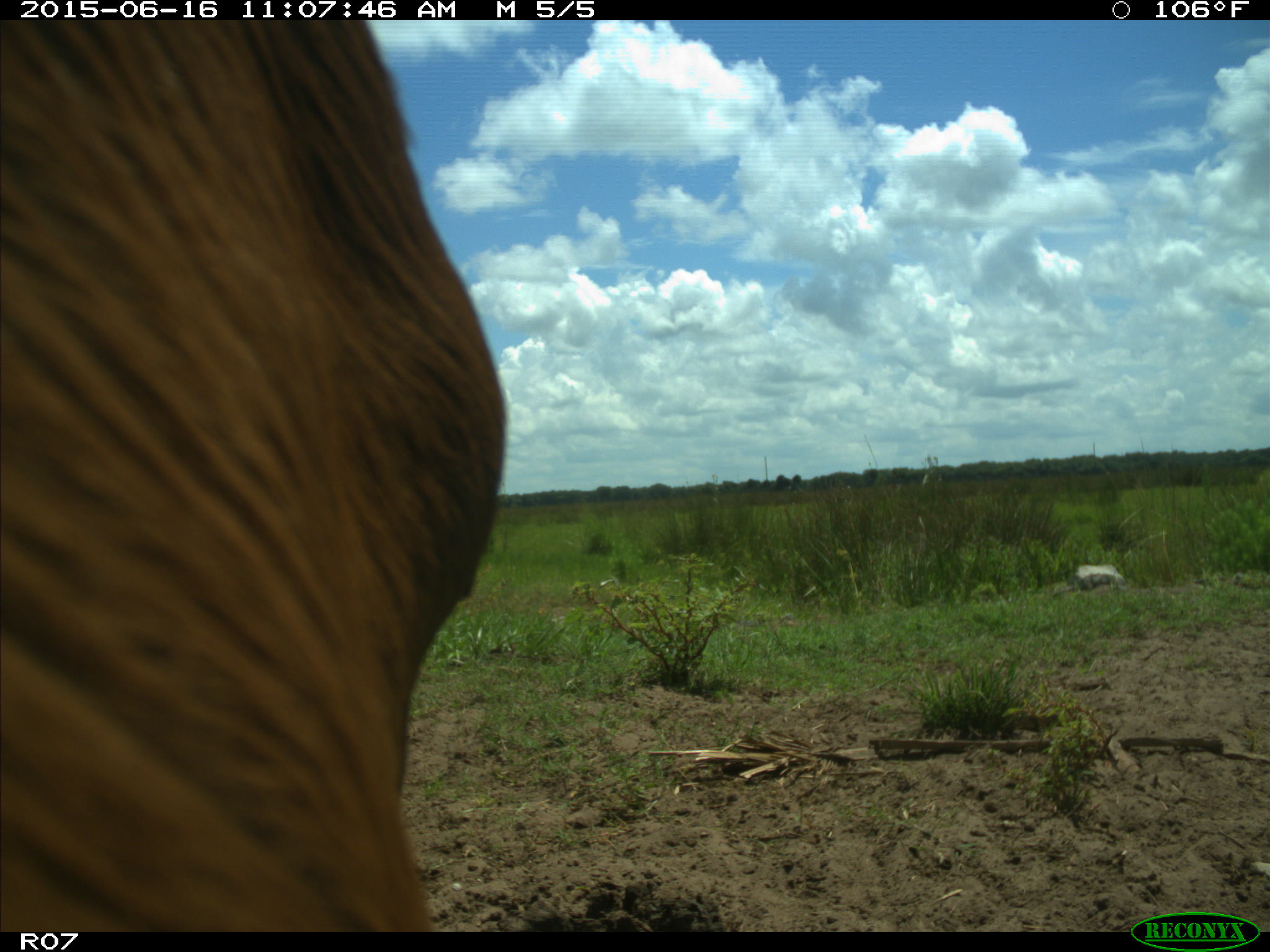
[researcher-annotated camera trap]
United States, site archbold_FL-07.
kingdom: Animalia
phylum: Chordata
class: Mammalia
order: Artiodactyla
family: Bovidae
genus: Bos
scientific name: Bos taurus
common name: domestic cow